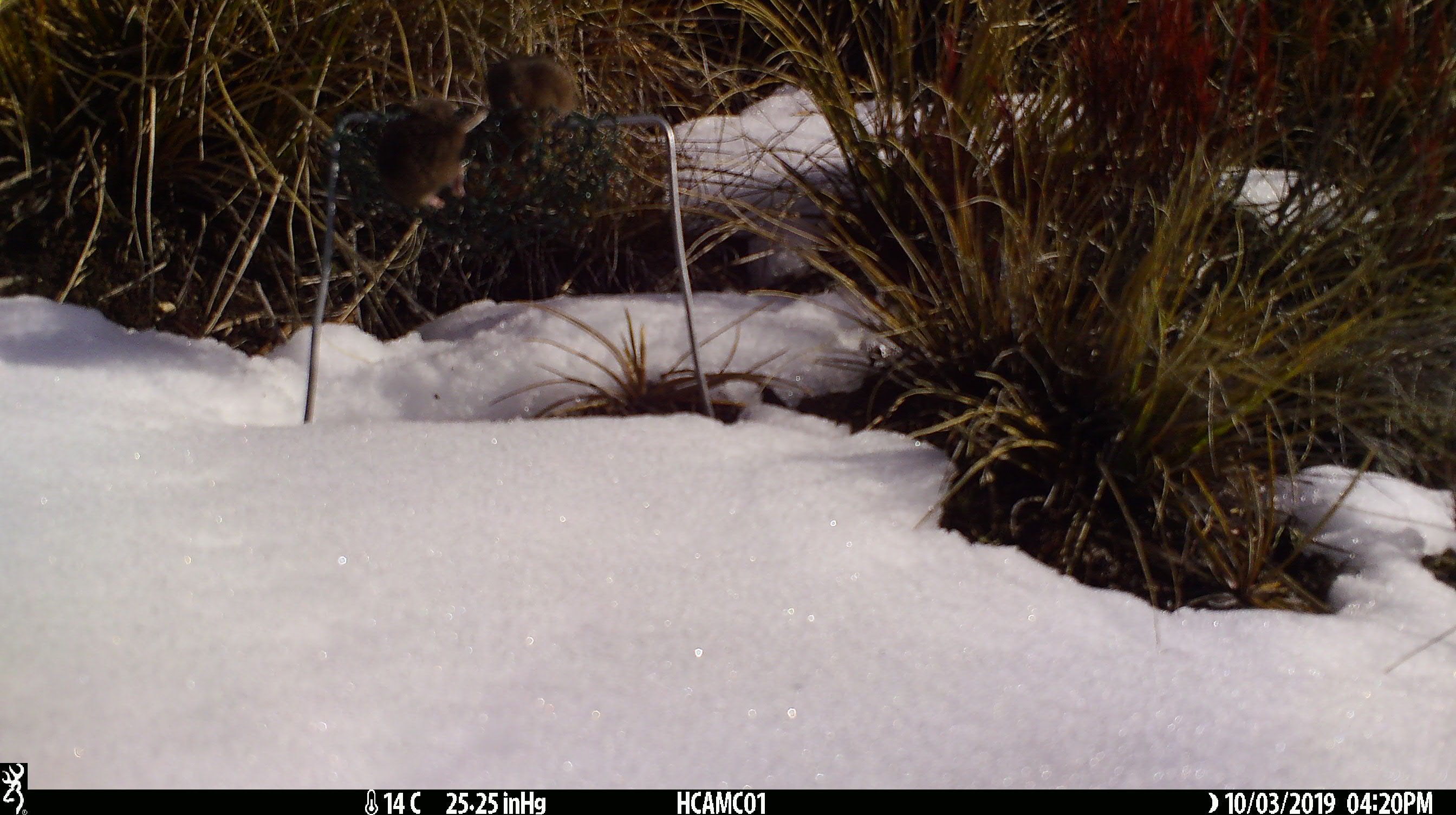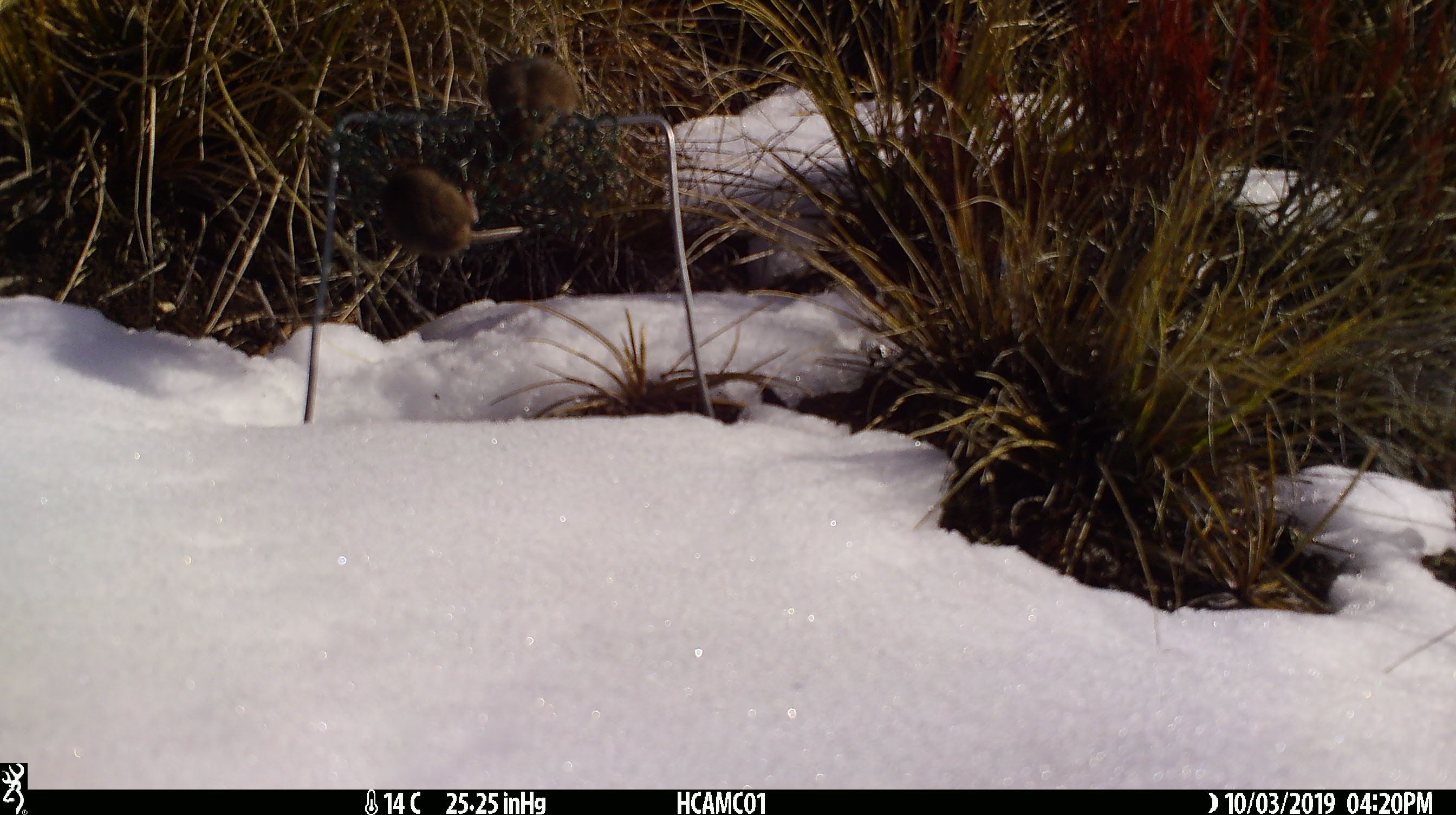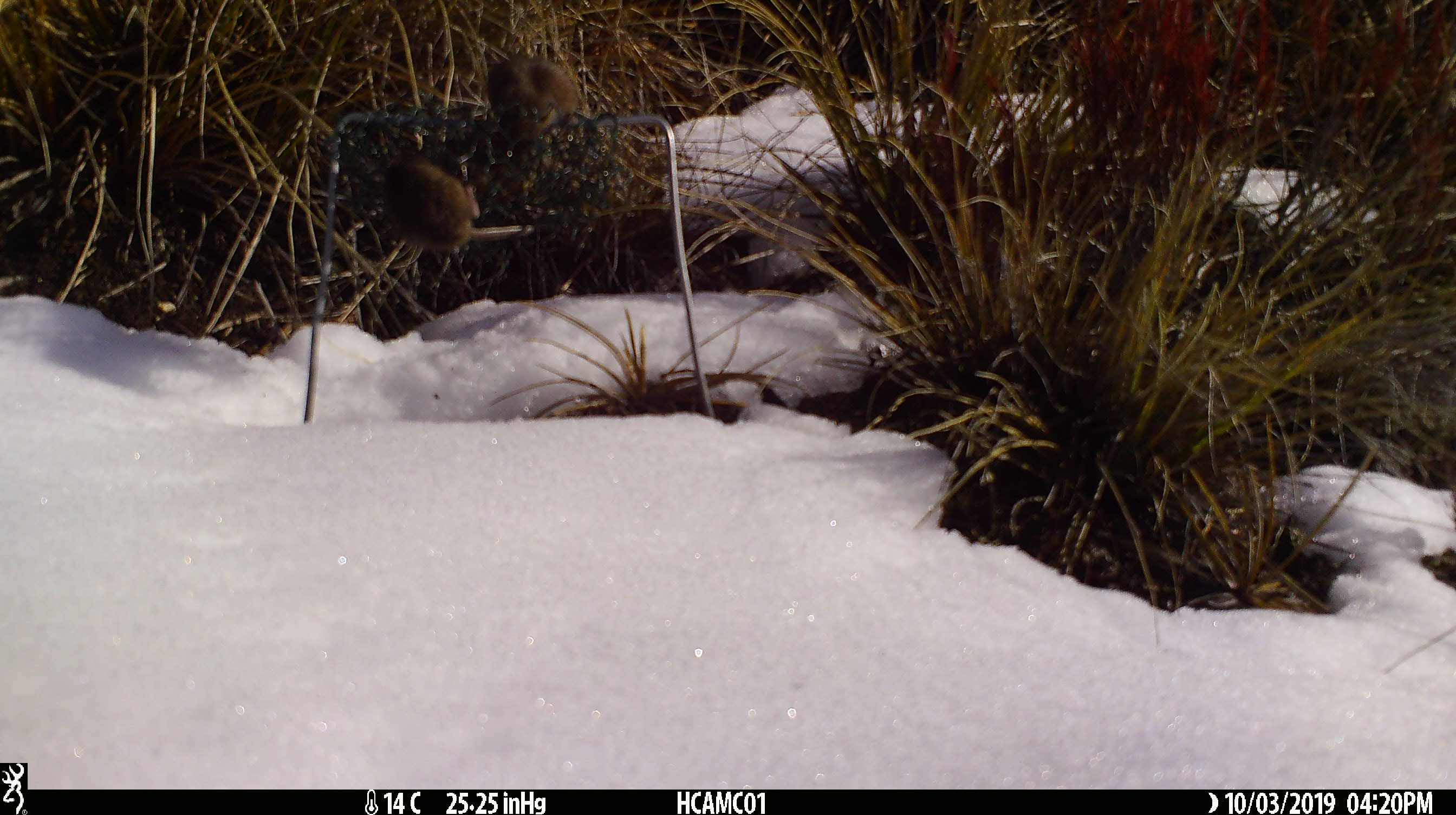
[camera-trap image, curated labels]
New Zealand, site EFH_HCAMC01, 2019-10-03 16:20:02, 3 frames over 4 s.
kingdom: Animalia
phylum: Chordata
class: Mammalia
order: Rodentia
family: Muridae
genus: Mus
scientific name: Mus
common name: mouse